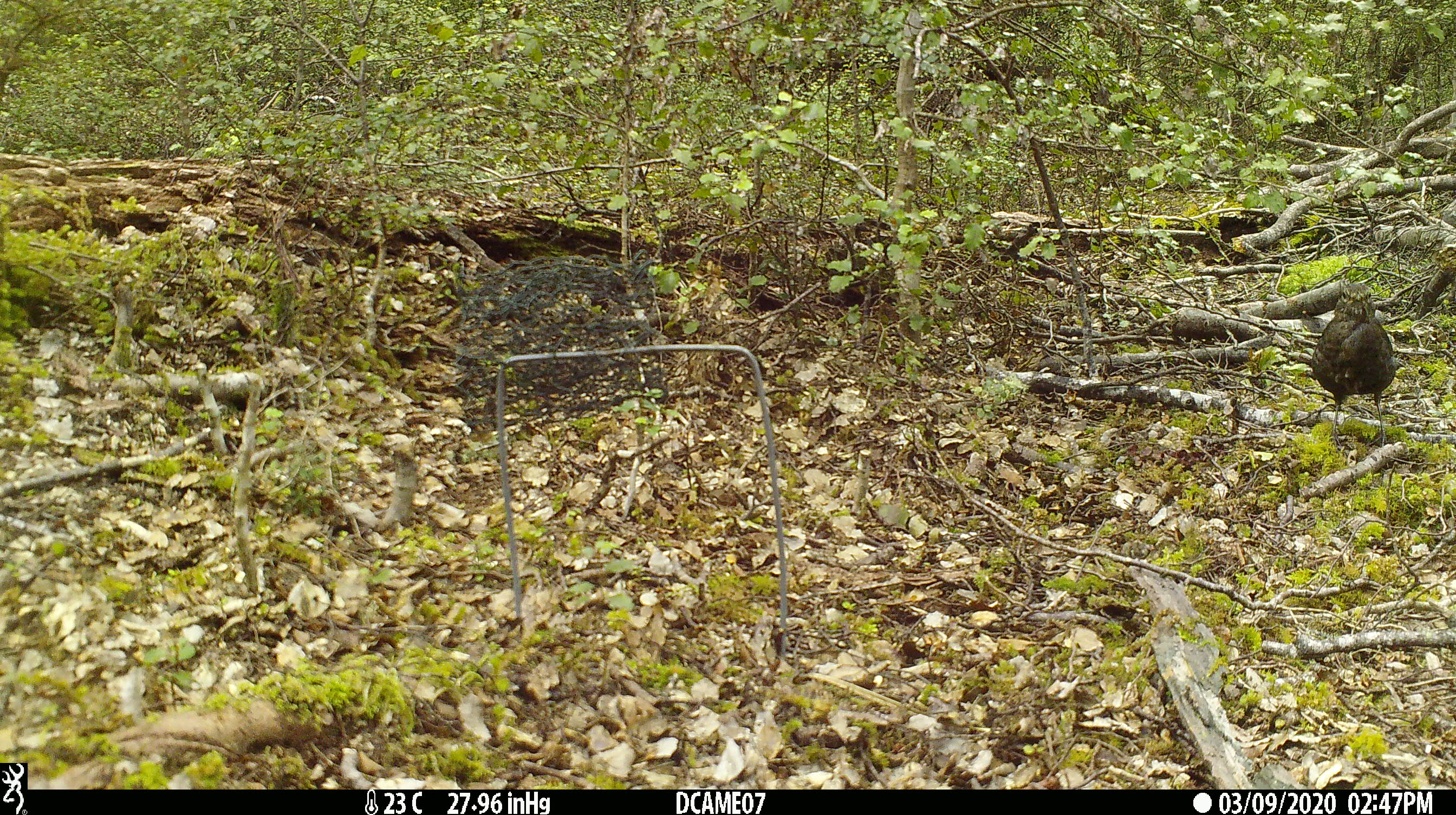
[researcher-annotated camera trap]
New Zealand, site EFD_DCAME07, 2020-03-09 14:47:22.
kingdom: Animalia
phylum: Chordata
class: Aves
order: Passeriformes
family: Turdidae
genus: Turdus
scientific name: Turdus merula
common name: eurasian blackbird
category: blackbird